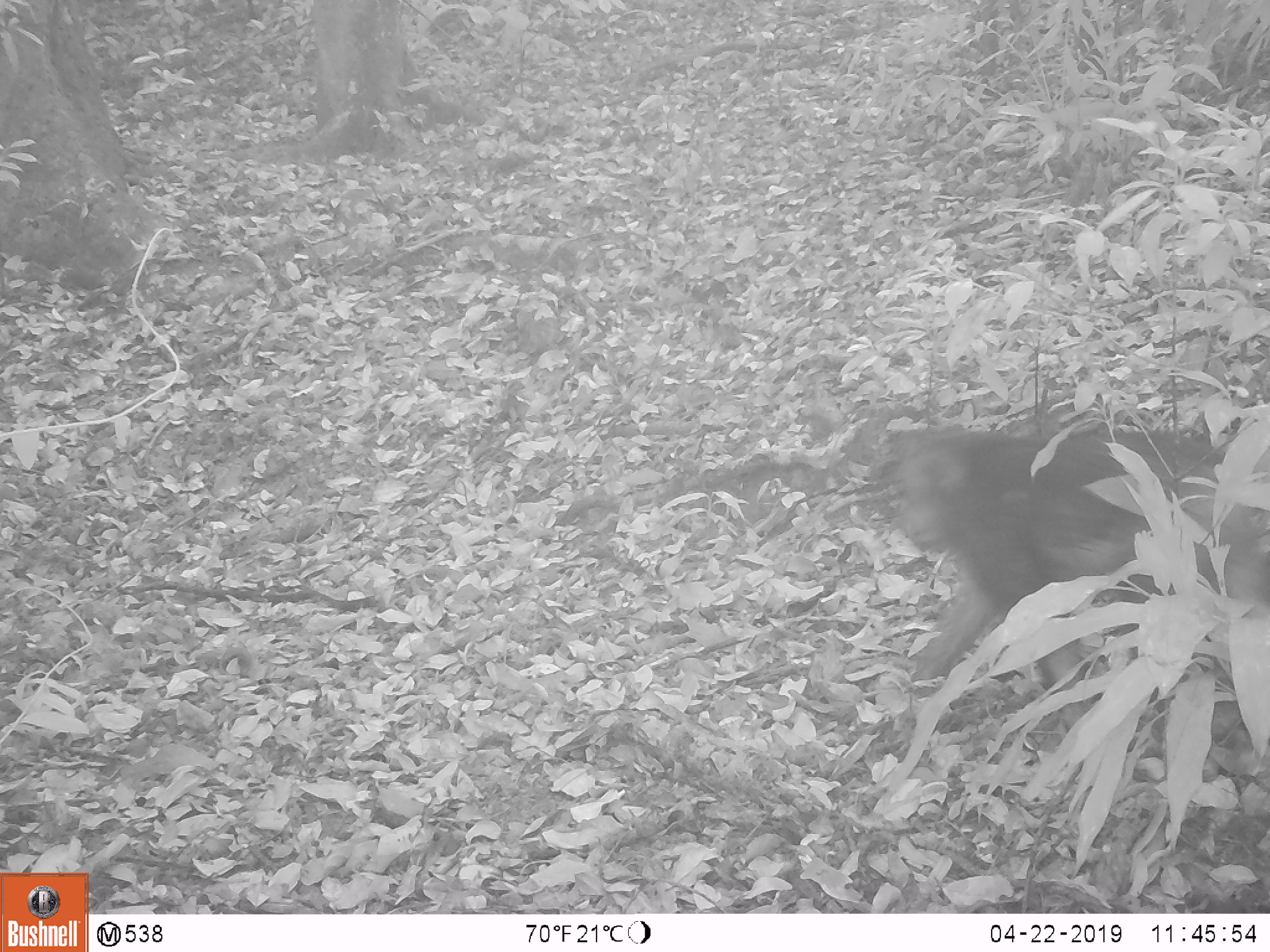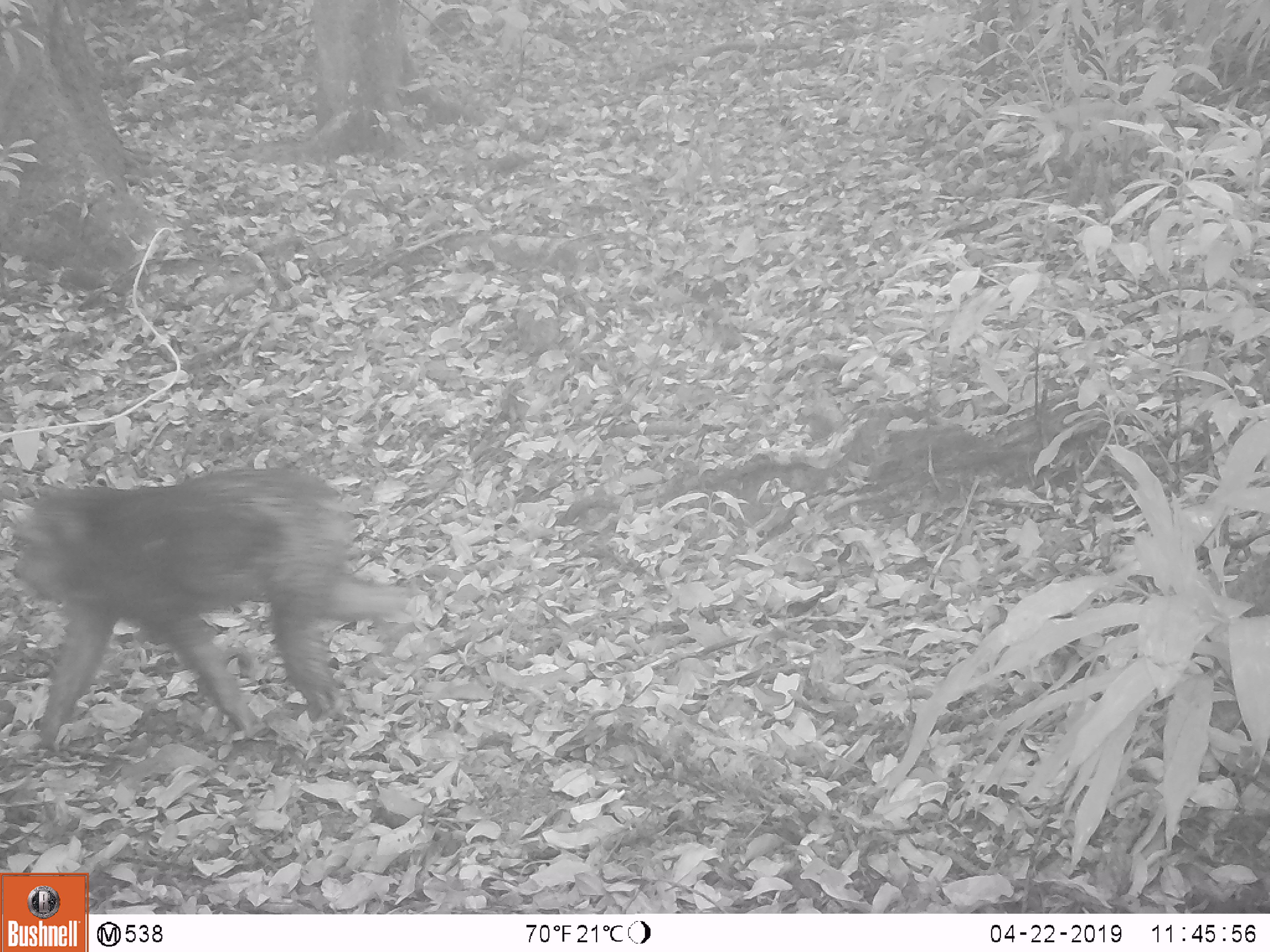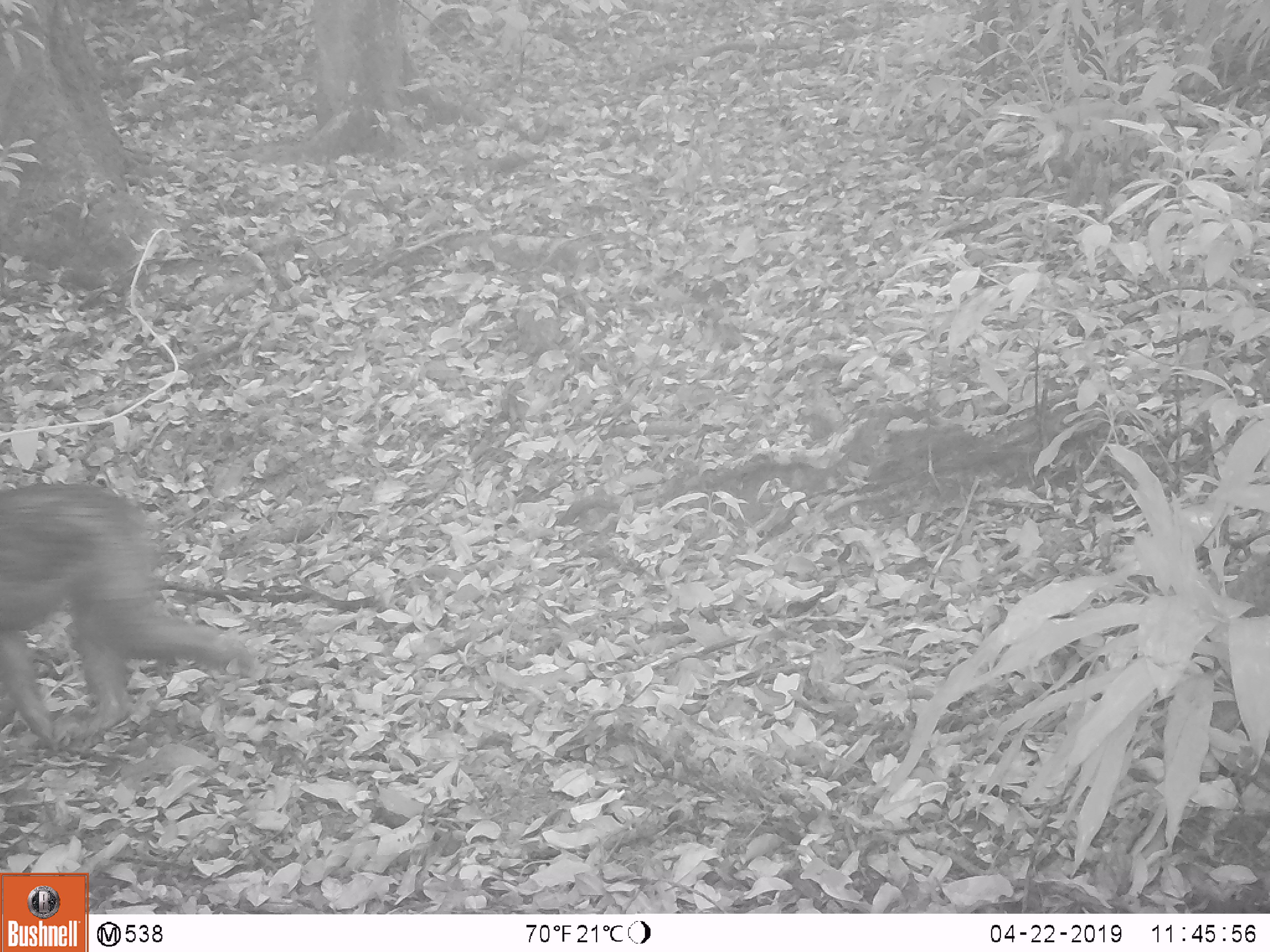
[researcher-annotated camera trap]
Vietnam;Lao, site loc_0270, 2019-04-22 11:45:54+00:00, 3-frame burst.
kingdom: Animalia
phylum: Chordata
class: Mammalia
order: Primates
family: Cercopithecidae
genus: Macaca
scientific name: Macaca arctoides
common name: stump-tailed macaque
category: stump tailed macaque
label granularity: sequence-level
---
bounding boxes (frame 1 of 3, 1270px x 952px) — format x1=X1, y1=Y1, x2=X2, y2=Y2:
stump tailed macaque: x1=892, y1=427, x2=1270, y2=733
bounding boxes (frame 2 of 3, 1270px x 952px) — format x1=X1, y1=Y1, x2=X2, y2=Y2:
stump tailed macaque: x1=12, y1=462, x2=413, y2=739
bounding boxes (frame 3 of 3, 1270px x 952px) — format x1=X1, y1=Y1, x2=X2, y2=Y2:
stump tailed macaque: x1=0, y1=478, x2=263, y2=740